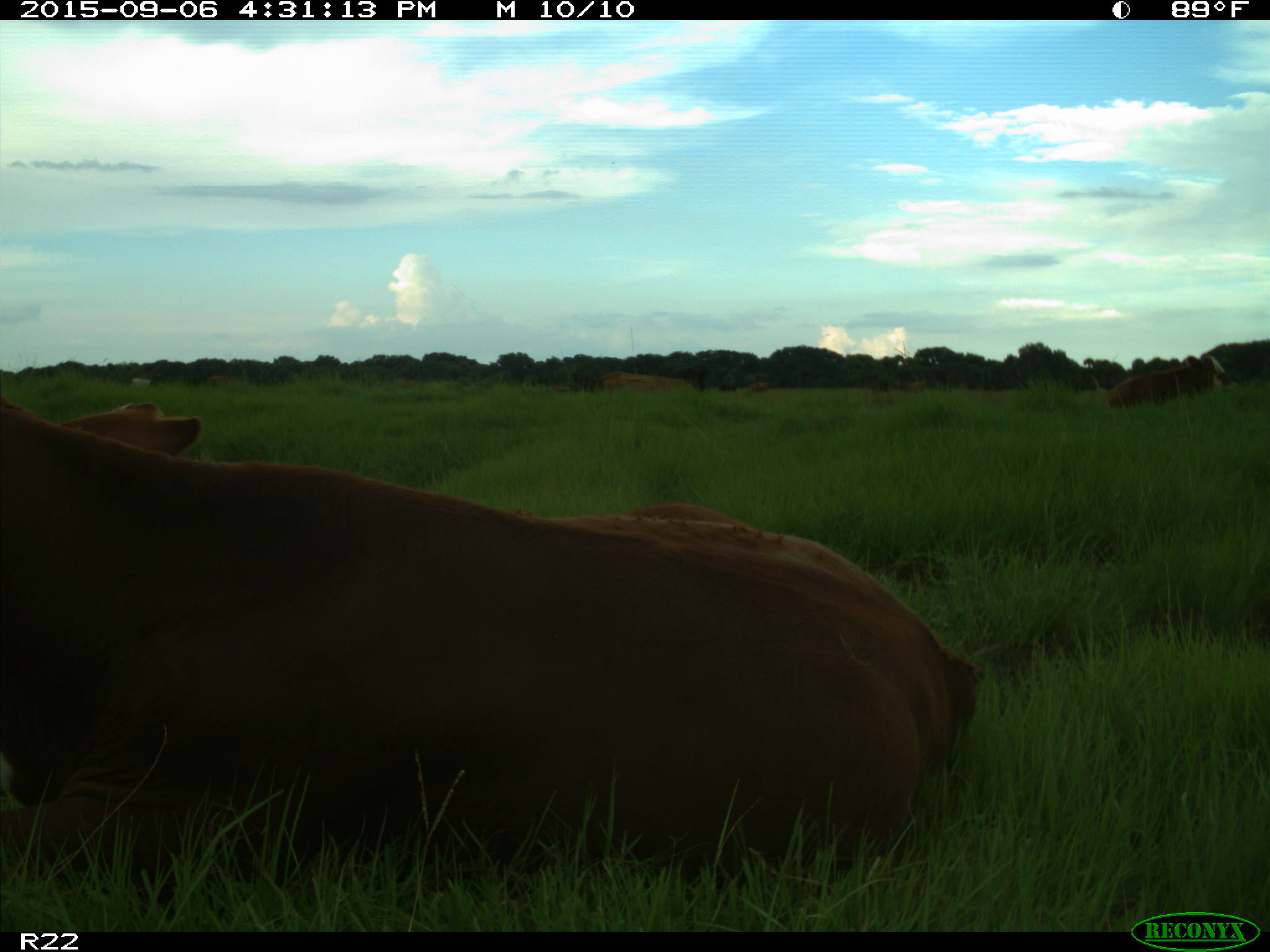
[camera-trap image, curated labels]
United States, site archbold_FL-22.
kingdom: Animalia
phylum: Chordata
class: Mammalia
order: Artiodactyla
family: Bovidae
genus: Bos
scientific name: Bos taurus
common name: domestic cow